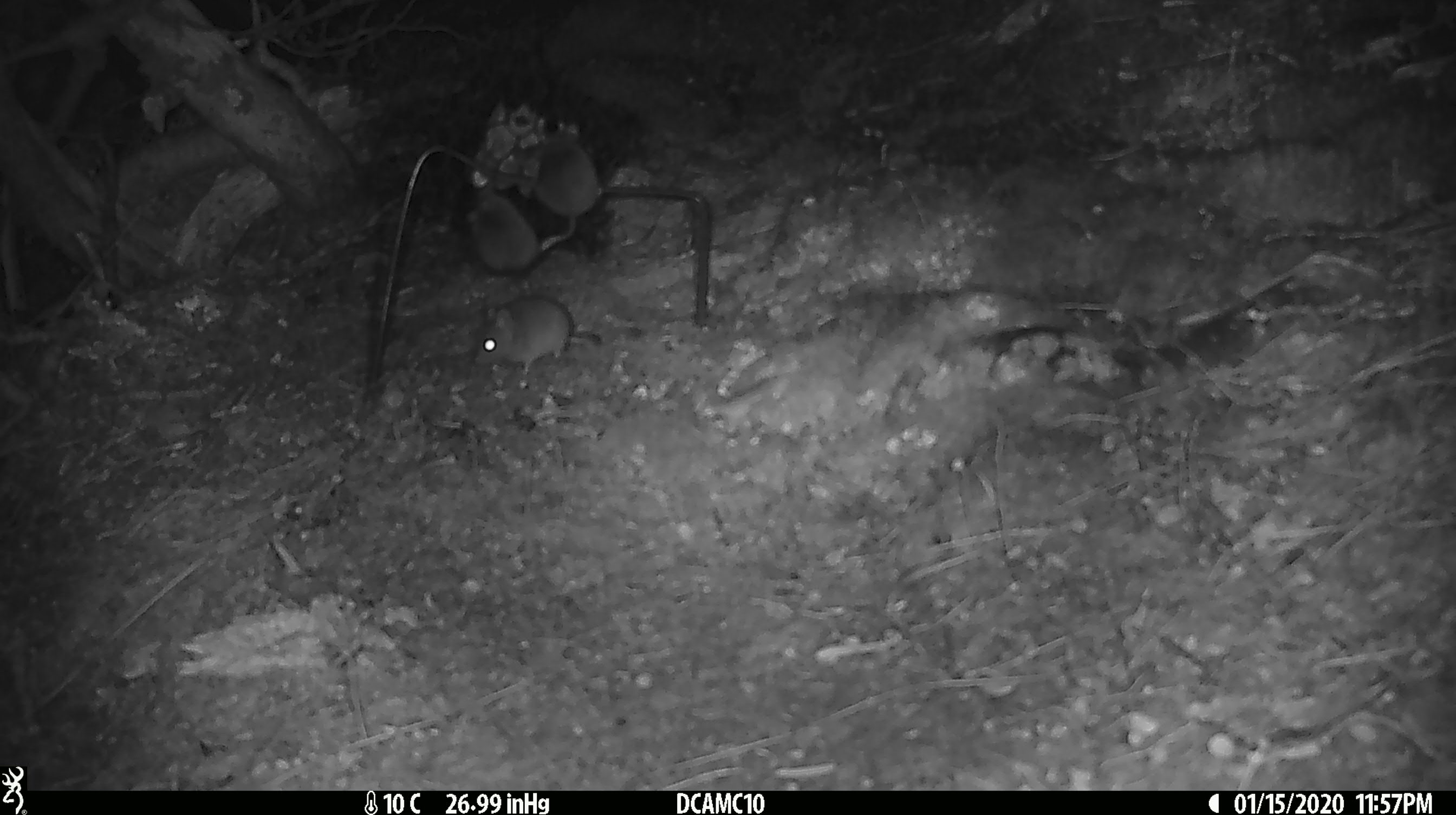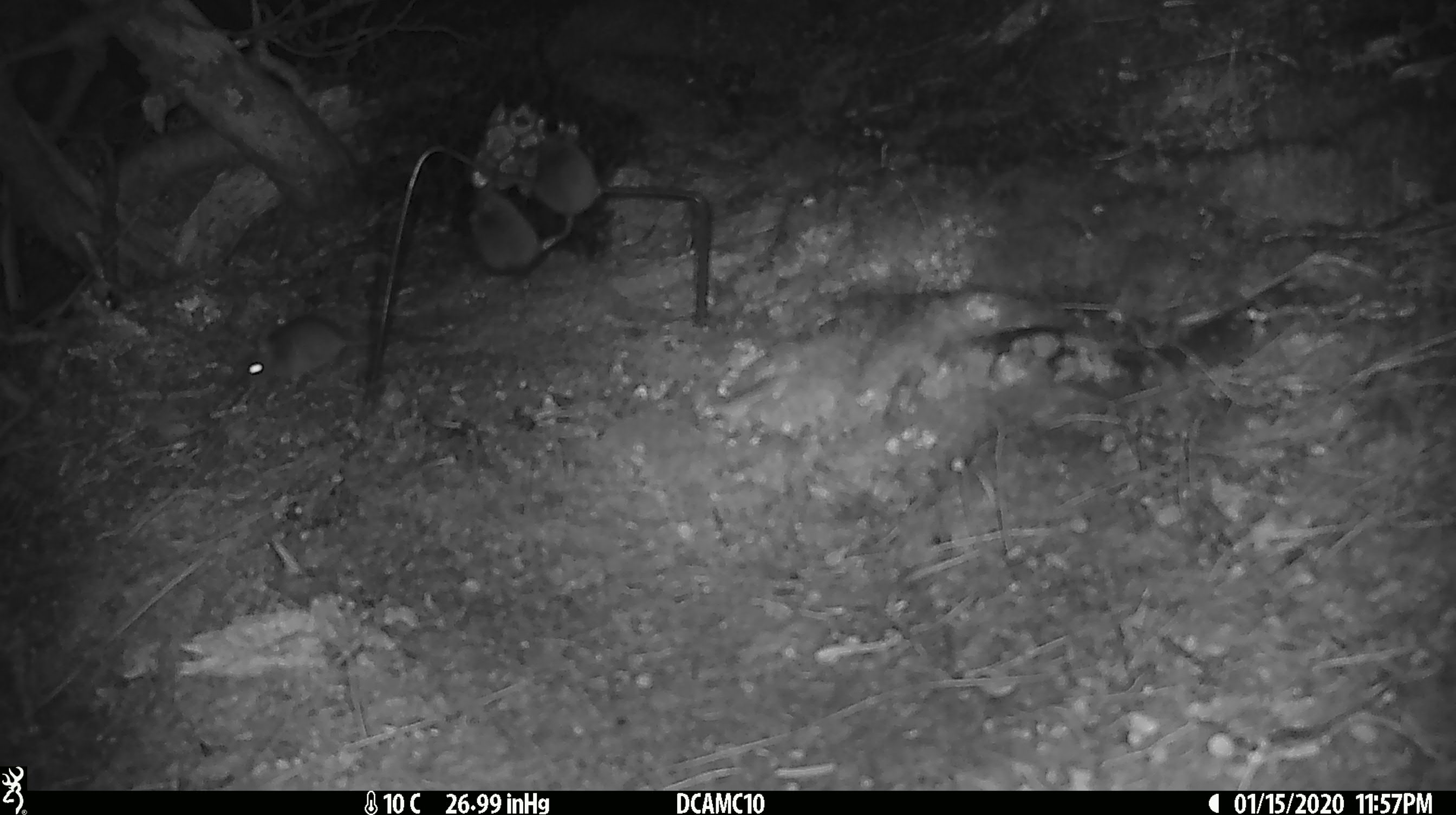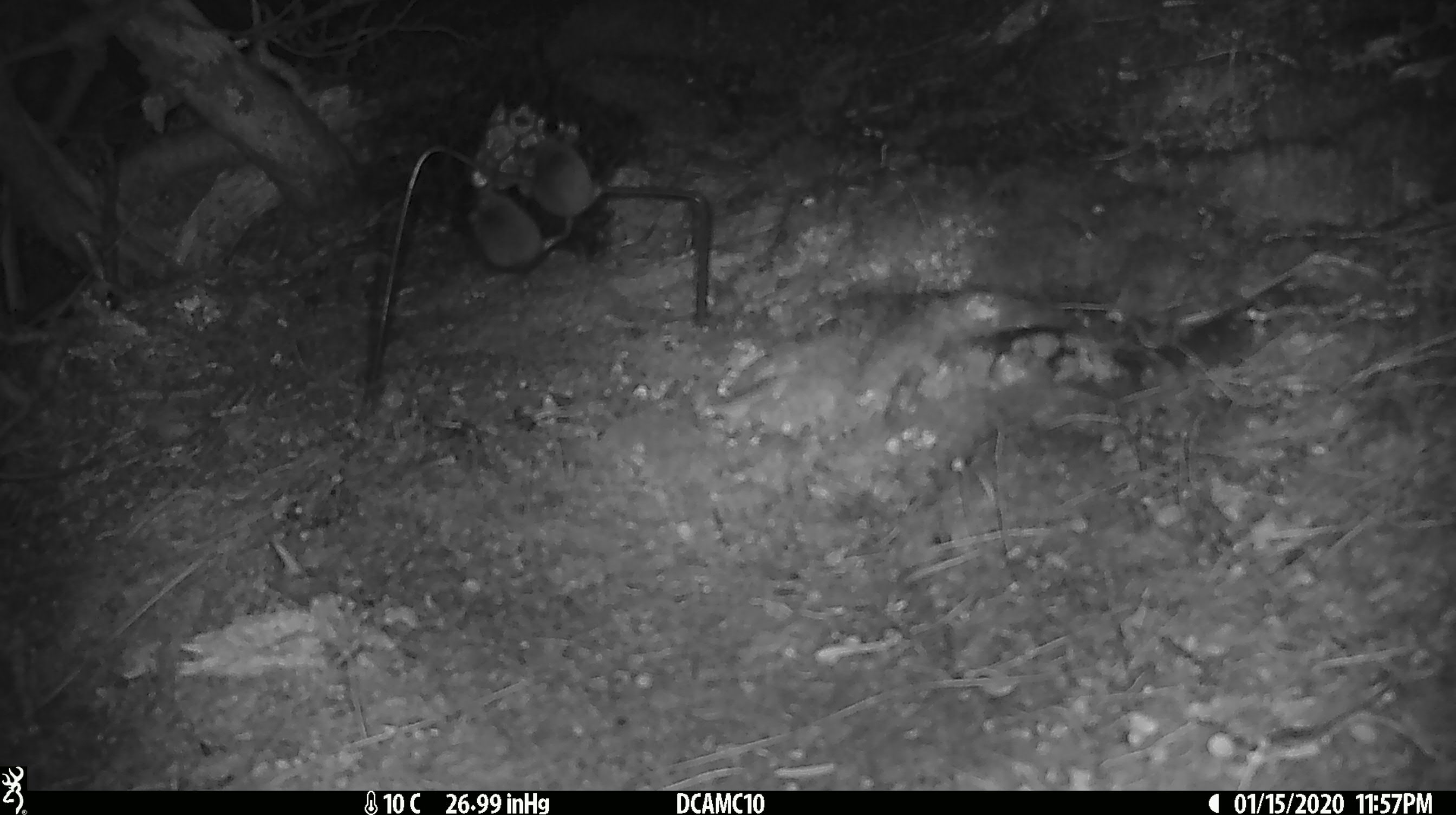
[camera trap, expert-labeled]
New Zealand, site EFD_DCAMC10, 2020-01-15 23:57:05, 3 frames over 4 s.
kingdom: Animalia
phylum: Chordata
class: Mammalia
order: Rodentia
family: Muridae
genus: Mus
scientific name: Mus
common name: mouse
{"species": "mouse (Mus)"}